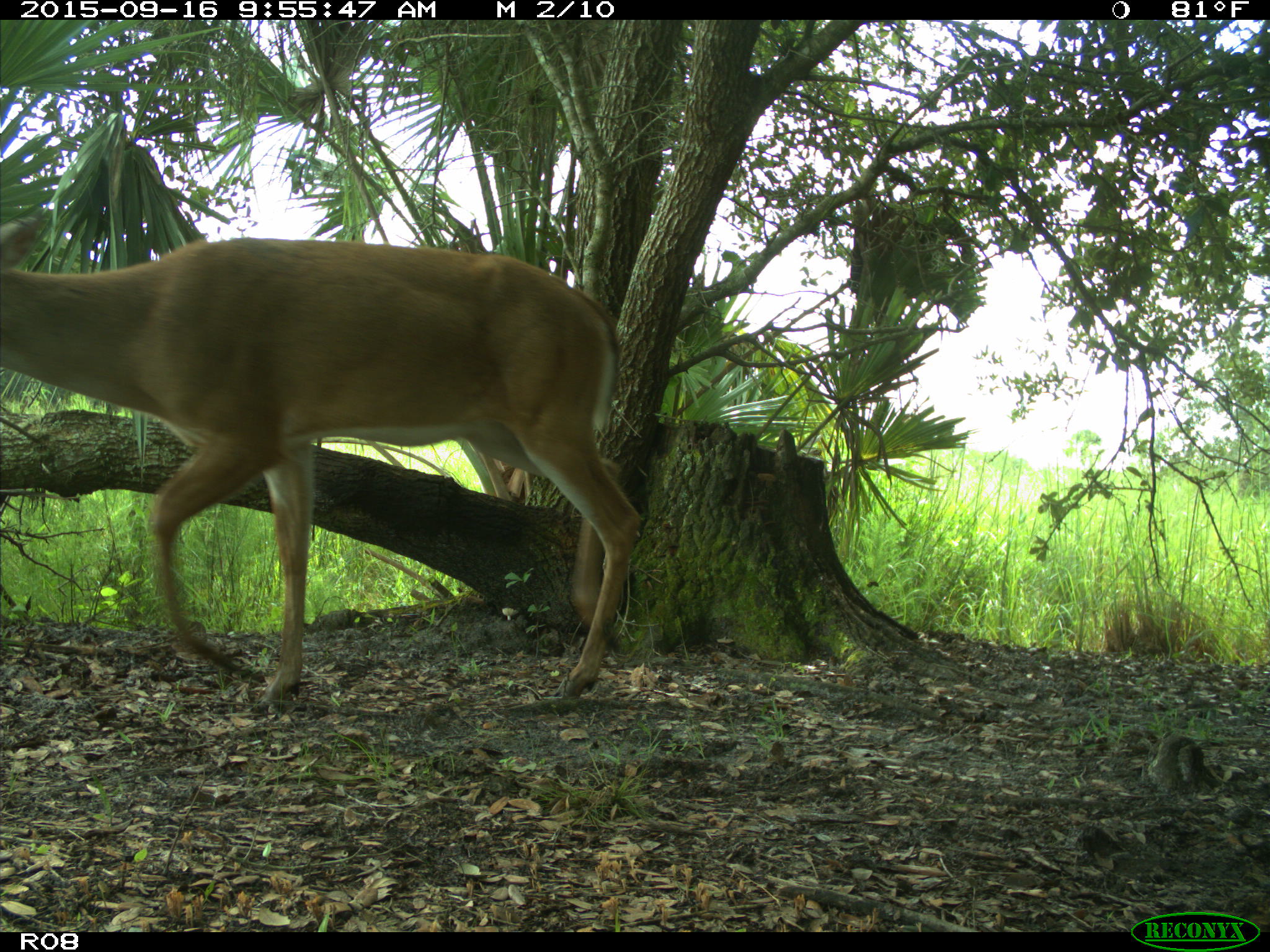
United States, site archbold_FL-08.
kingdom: Animalia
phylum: Chordata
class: Mammalia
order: Artiodactyla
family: Cervidae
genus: Odocoileus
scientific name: Odocoileus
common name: deer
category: unidentified deer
Unidentified deer (deer) (Odocoileus).